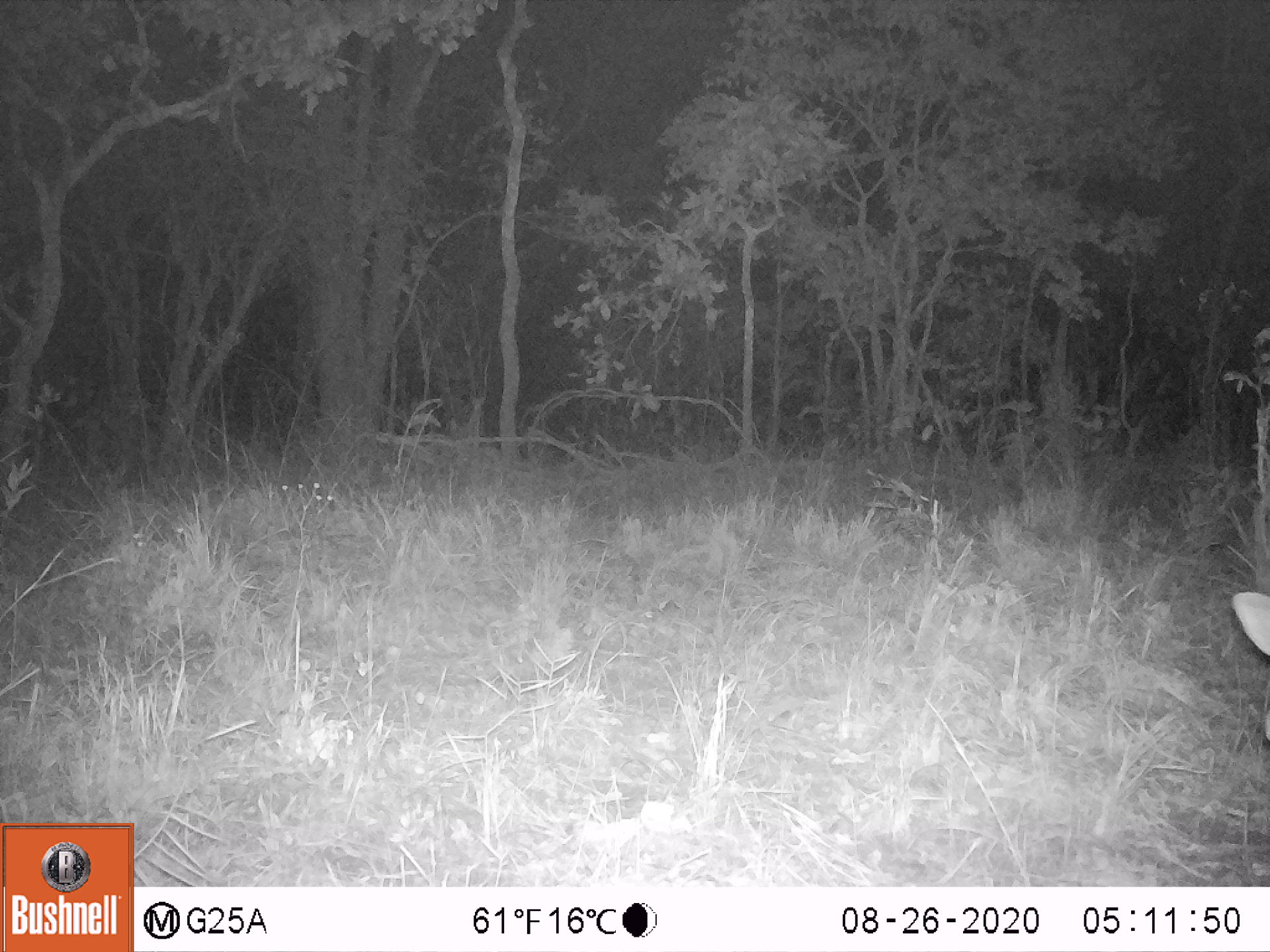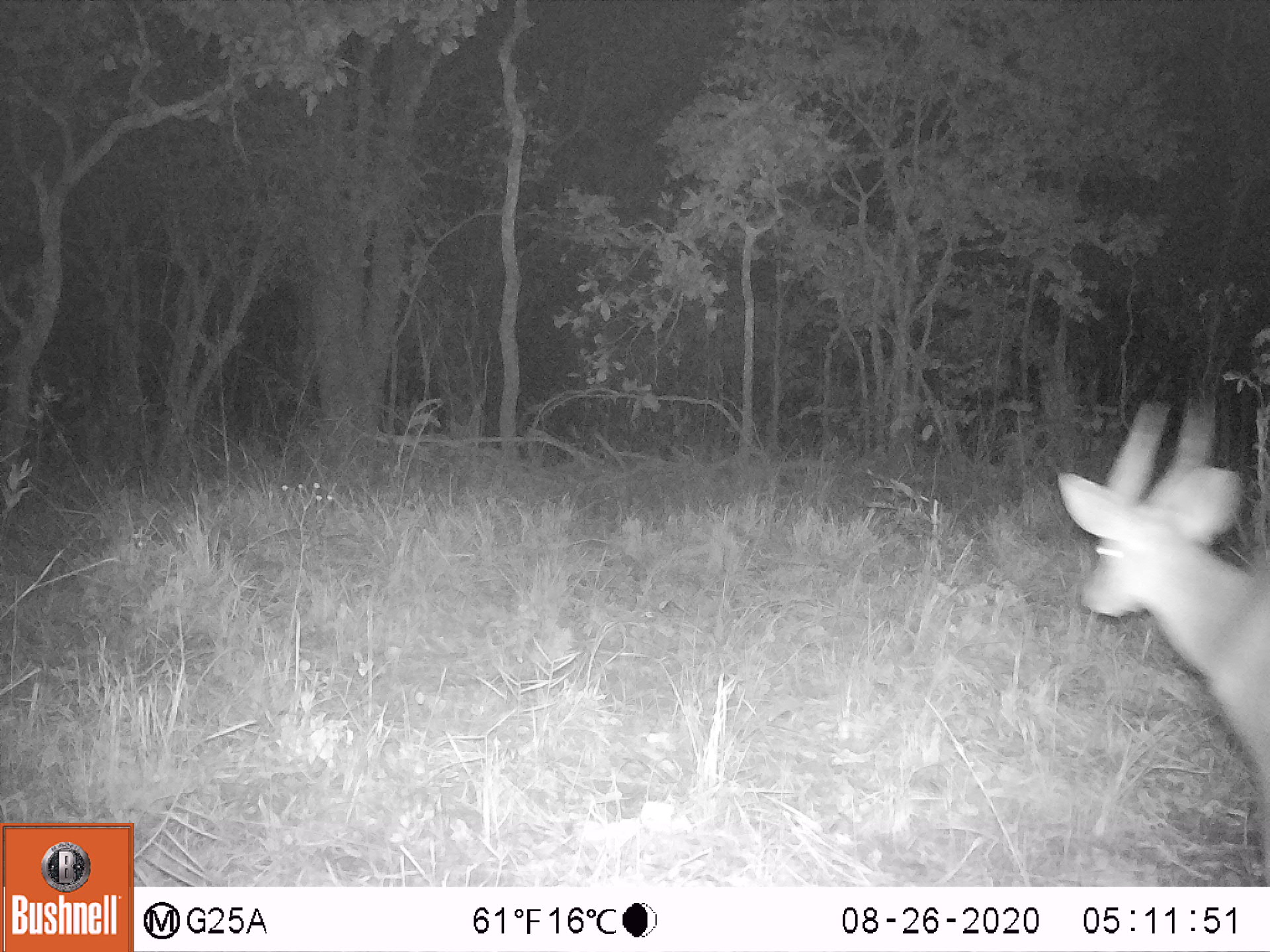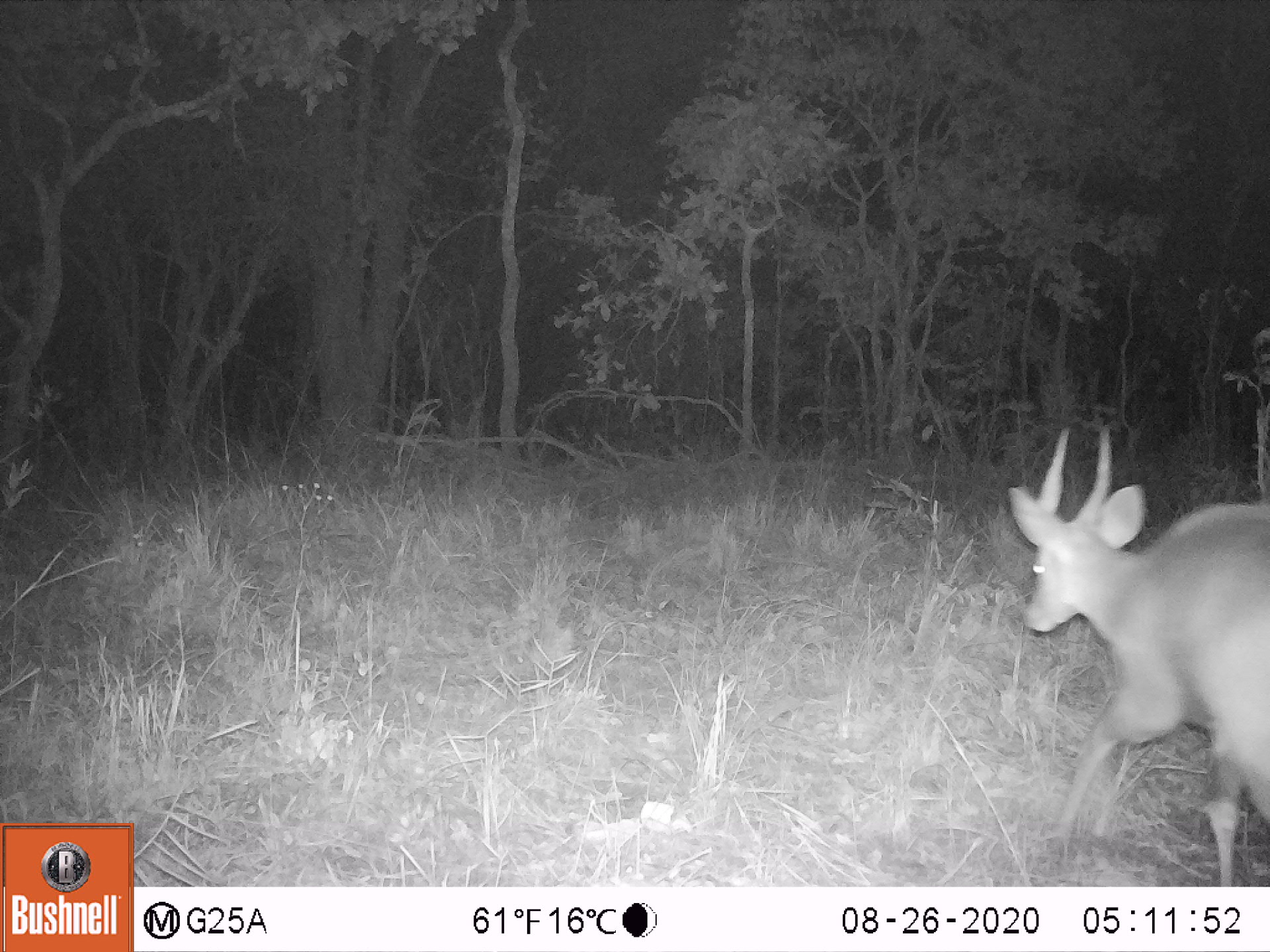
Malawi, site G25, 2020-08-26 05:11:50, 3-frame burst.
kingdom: Animalia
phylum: Chordata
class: Mammalia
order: Artiodactyla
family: Bovidae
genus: Tragelaphus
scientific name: Tragelaphus sylvaticus sylvaticus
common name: cape bushbuck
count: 1